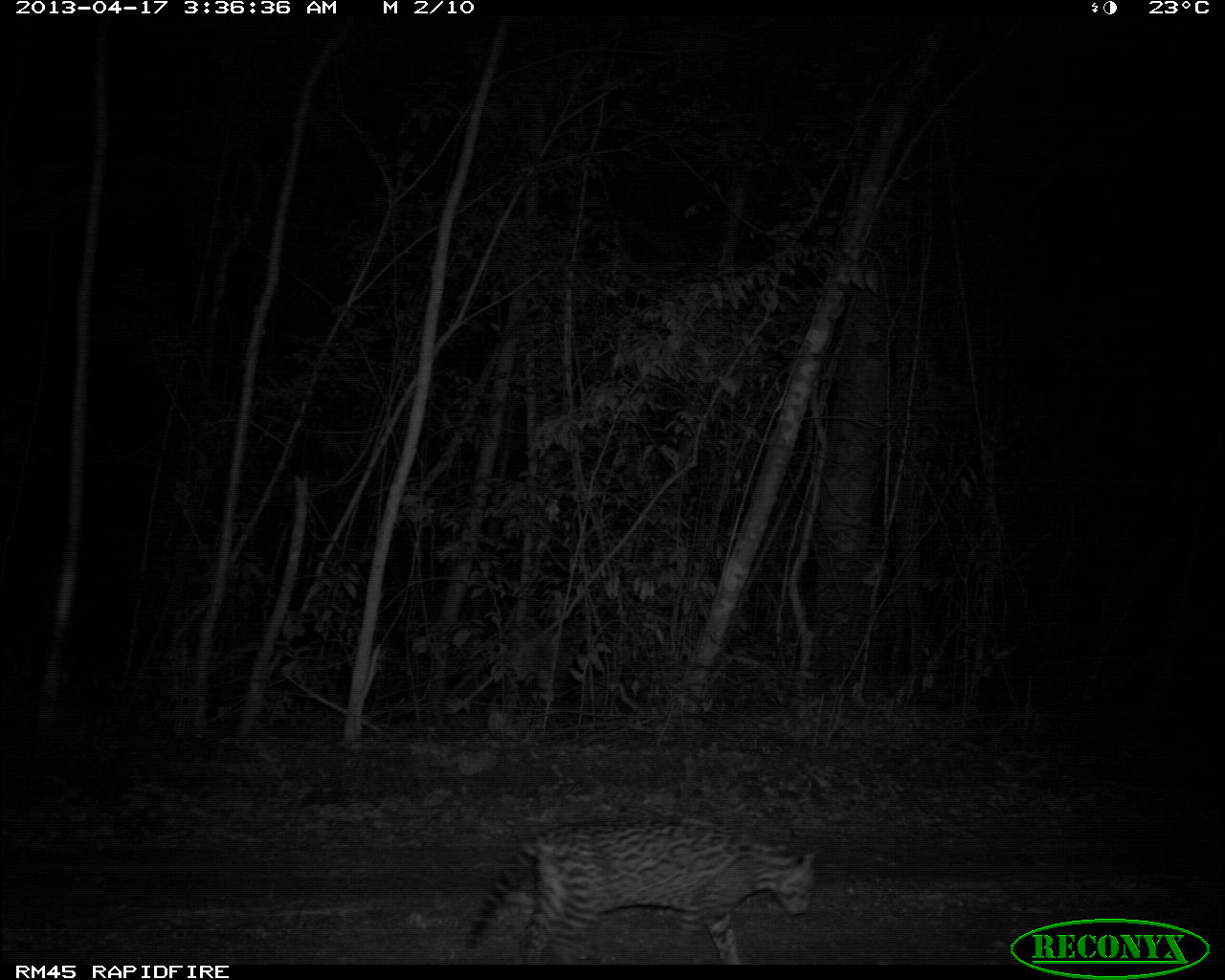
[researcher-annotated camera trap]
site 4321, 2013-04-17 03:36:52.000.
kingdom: Animalia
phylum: Chordata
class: Mammalia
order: Carnivora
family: Felidae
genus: Leopardus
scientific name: Leopardus pardalis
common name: ocelot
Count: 1.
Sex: male.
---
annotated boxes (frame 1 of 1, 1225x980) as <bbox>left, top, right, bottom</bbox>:
leopardus pardalis: <bbox>460, 815, 817, 964</bbox>